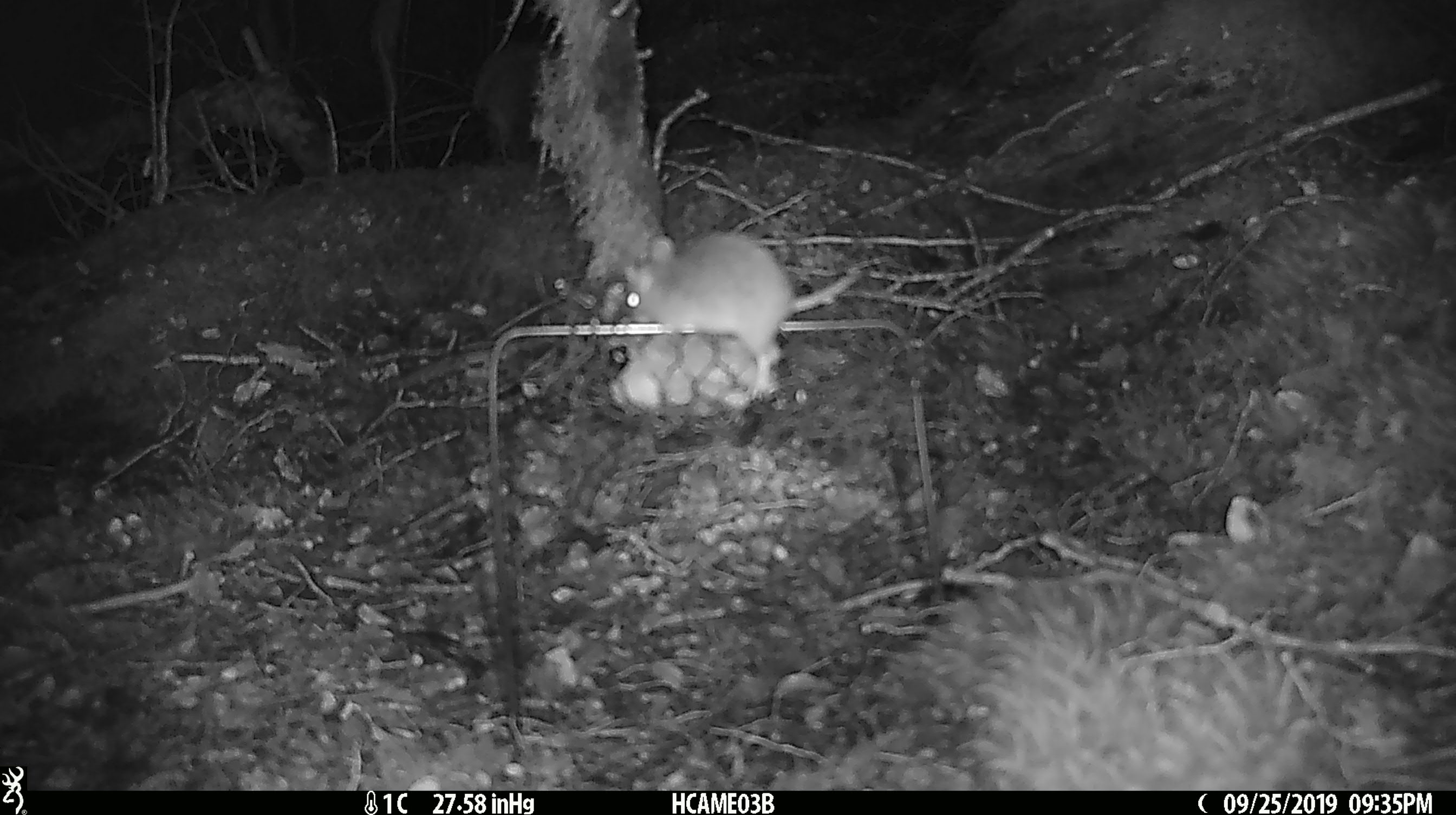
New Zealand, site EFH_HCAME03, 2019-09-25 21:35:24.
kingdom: Animalia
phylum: Chordata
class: Mammalia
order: Rodentia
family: Muridae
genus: Mus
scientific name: Mus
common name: mouse